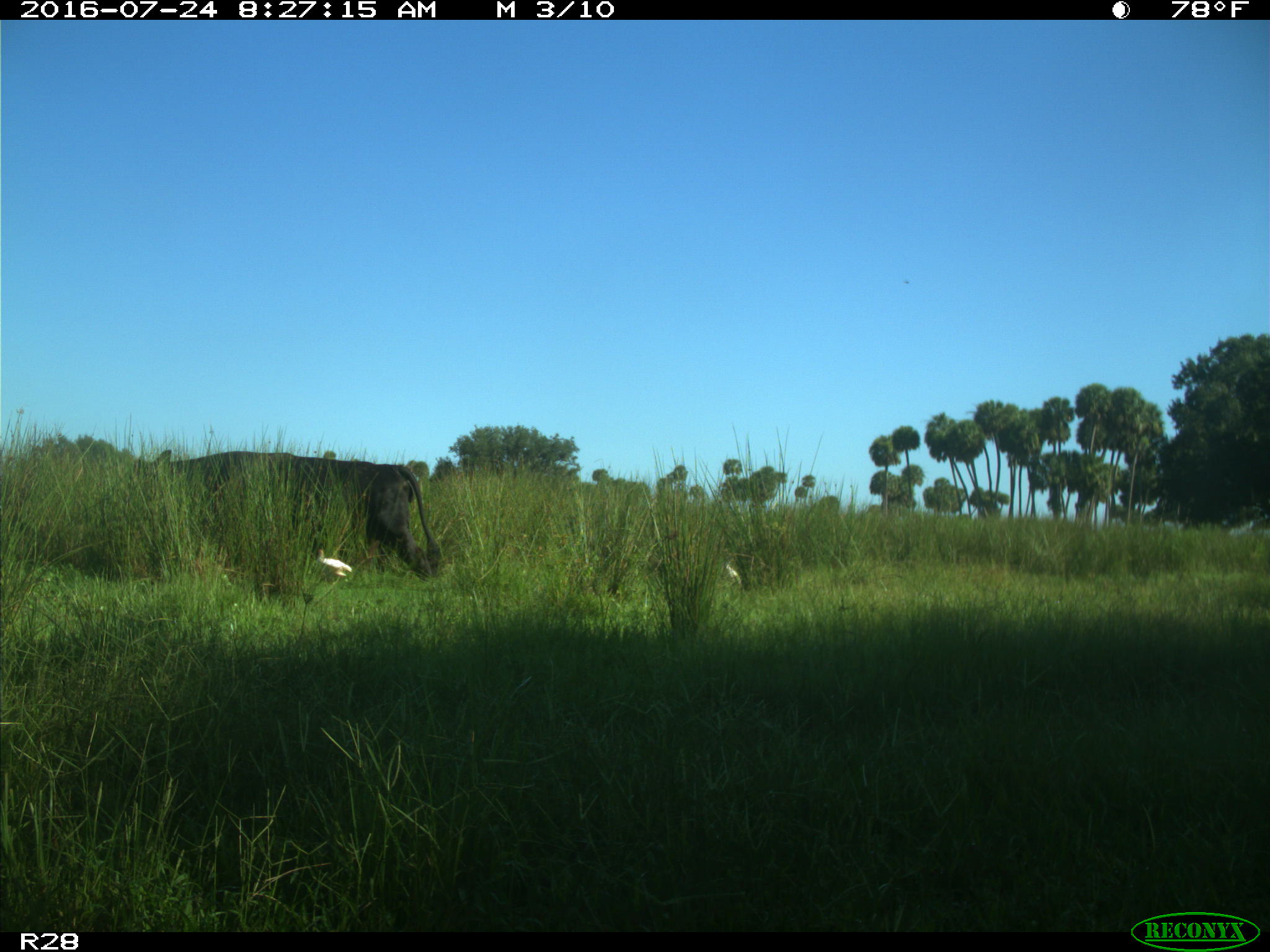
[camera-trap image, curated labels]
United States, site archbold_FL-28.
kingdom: Animalia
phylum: Chordata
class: Mammalia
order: Artiodactyla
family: Bovidae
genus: Bos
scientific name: Bos taurus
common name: domestic cow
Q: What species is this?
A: Bos taurus (domestic cow).